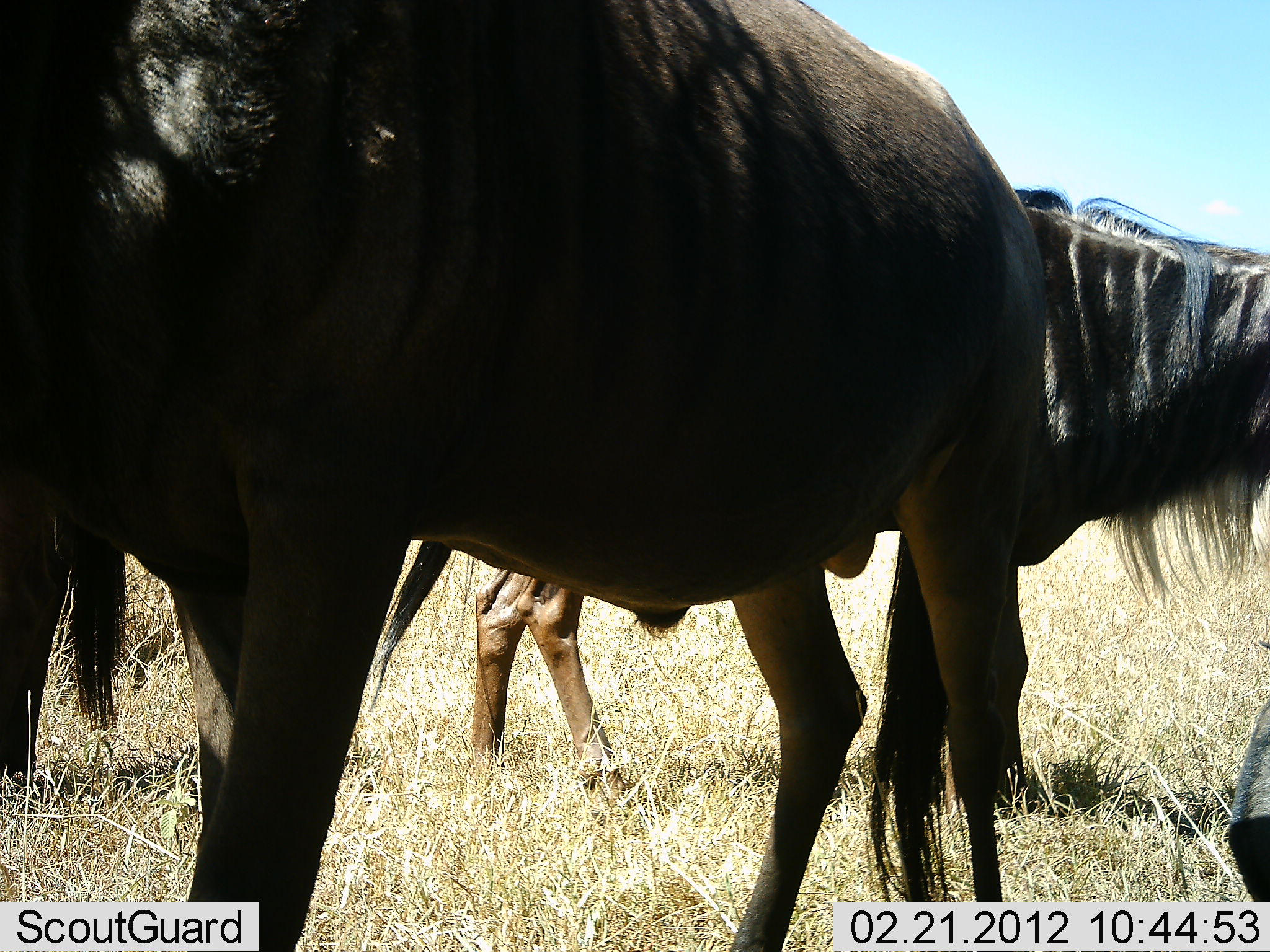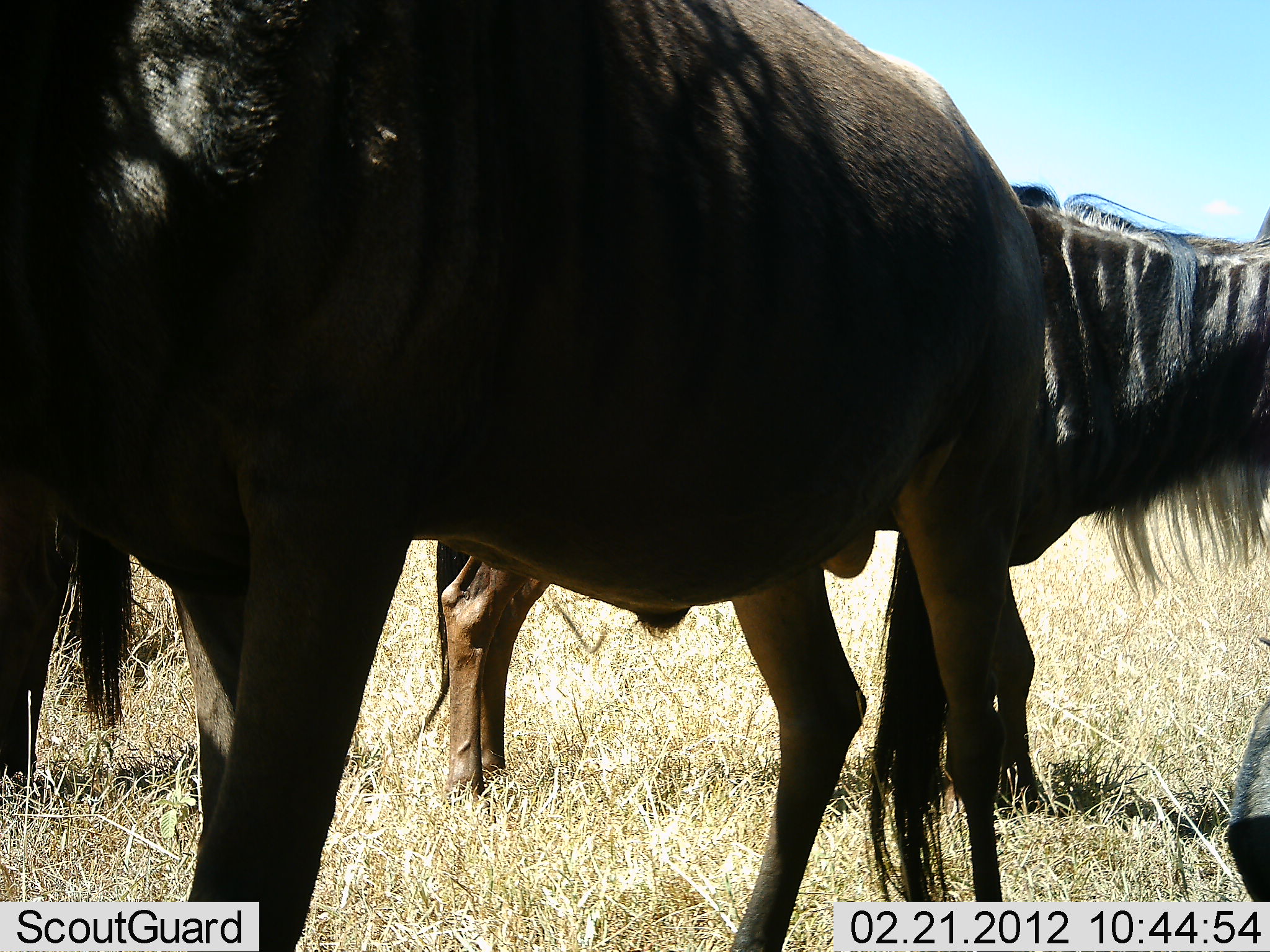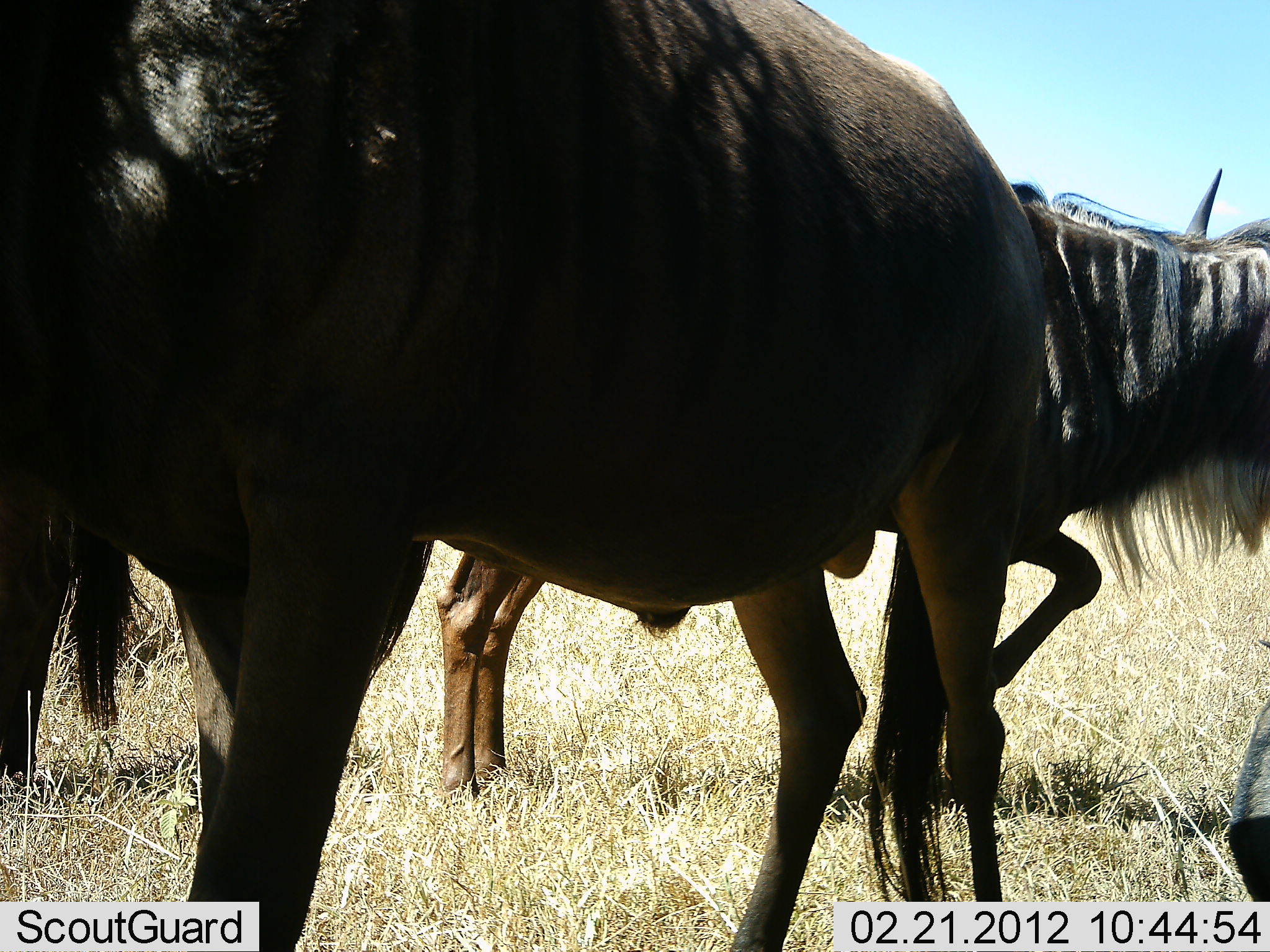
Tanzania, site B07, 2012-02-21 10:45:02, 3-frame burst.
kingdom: Animalia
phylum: Chordata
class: Mammalia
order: Artiodactyla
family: Bovidae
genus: Connochaetes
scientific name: Connochaetes taurinus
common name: blue wildebeest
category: wildebeest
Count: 3.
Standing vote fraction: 94%.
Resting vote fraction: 19%.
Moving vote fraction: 12%.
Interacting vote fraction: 0%.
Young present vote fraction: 0%.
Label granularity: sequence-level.